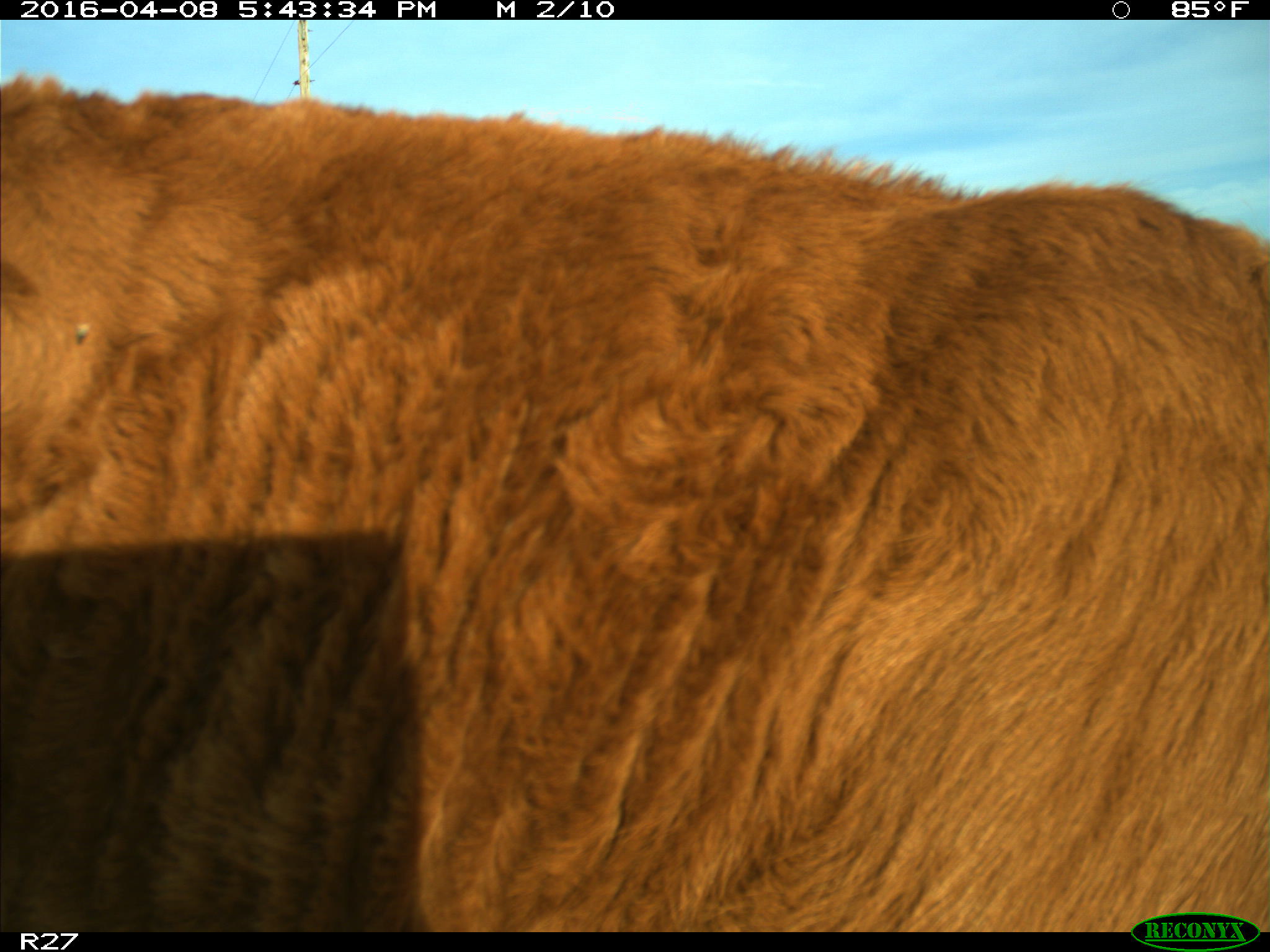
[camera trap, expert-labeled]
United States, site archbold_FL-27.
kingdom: Animalia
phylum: Chordata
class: Mammalia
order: Artiodactyla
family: Bovidae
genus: Bos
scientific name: Bos taurus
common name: domestic cow